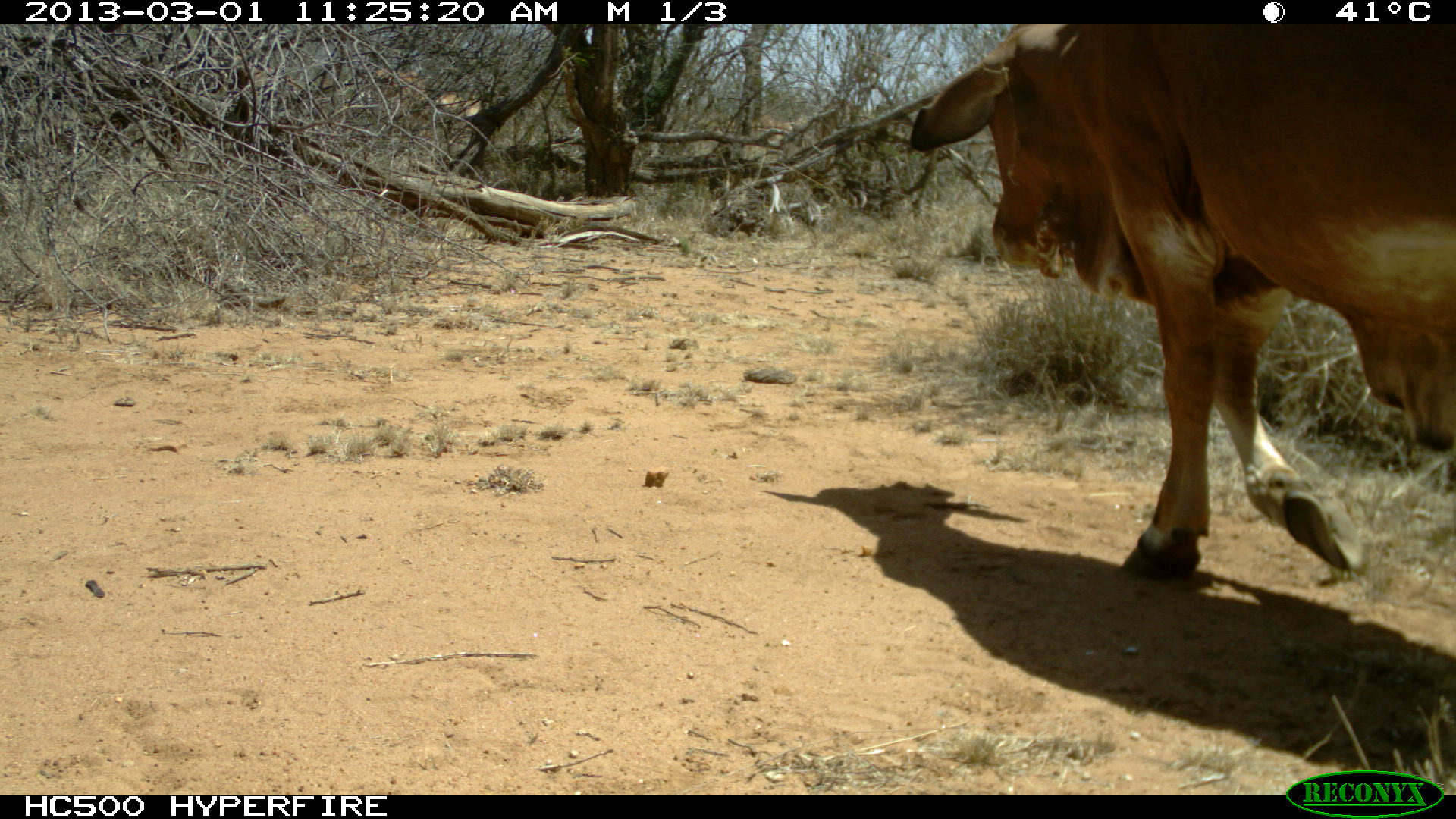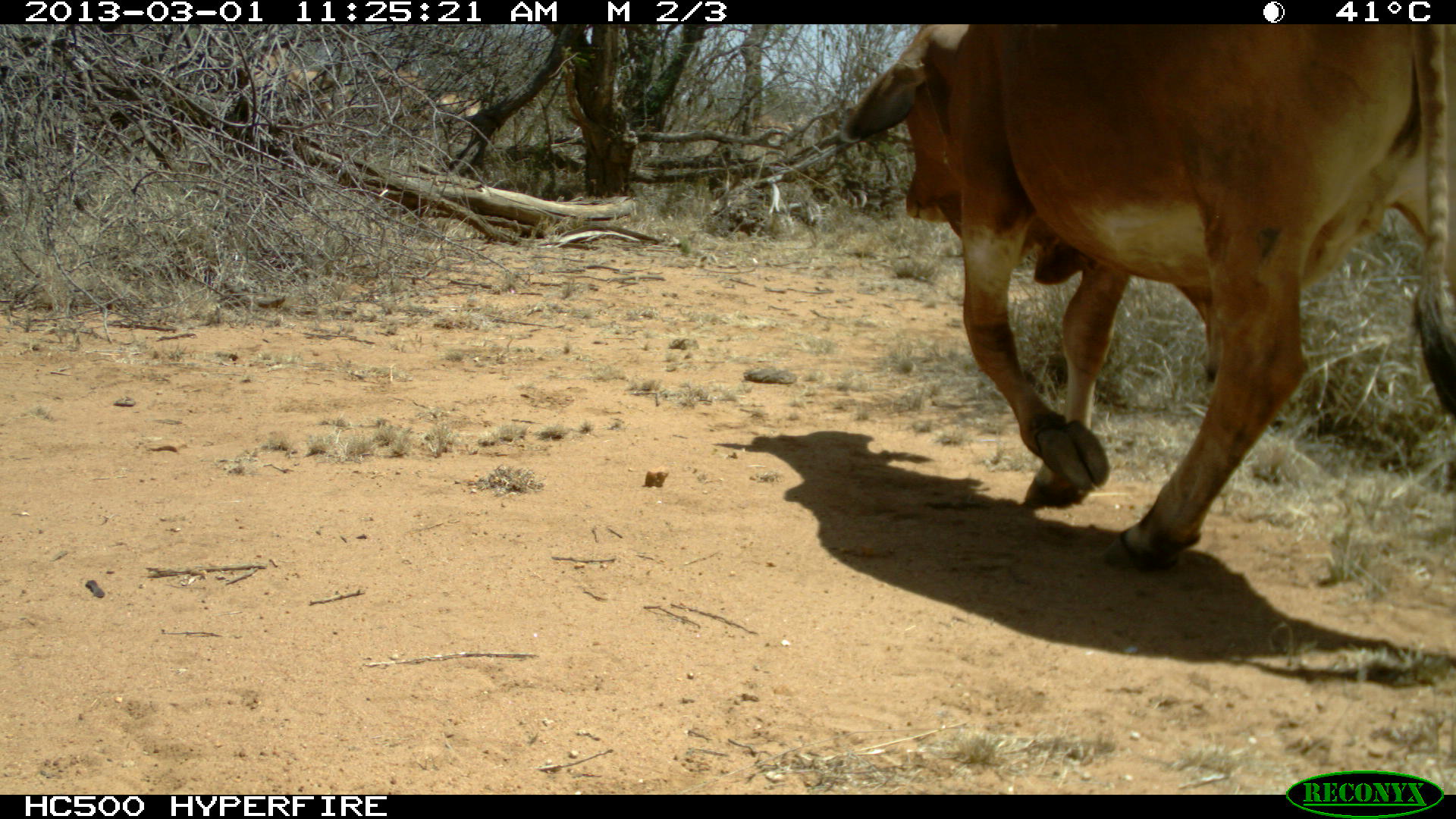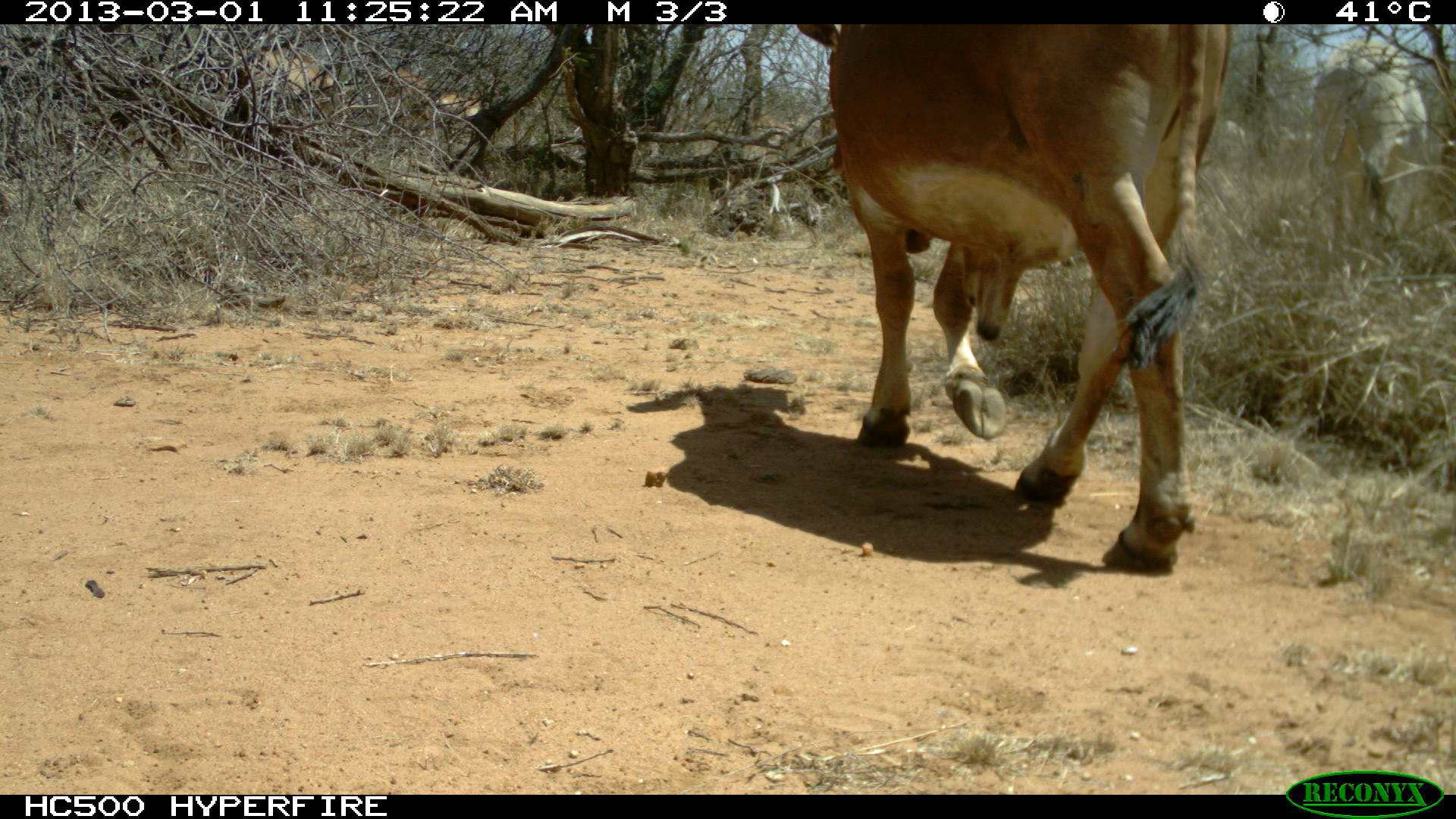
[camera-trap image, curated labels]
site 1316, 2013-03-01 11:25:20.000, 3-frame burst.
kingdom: Animalia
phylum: Chordata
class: Mammalia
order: Artiodactyla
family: Bovidae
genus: Bos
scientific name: Bos taurus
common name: domestic cattle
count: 2